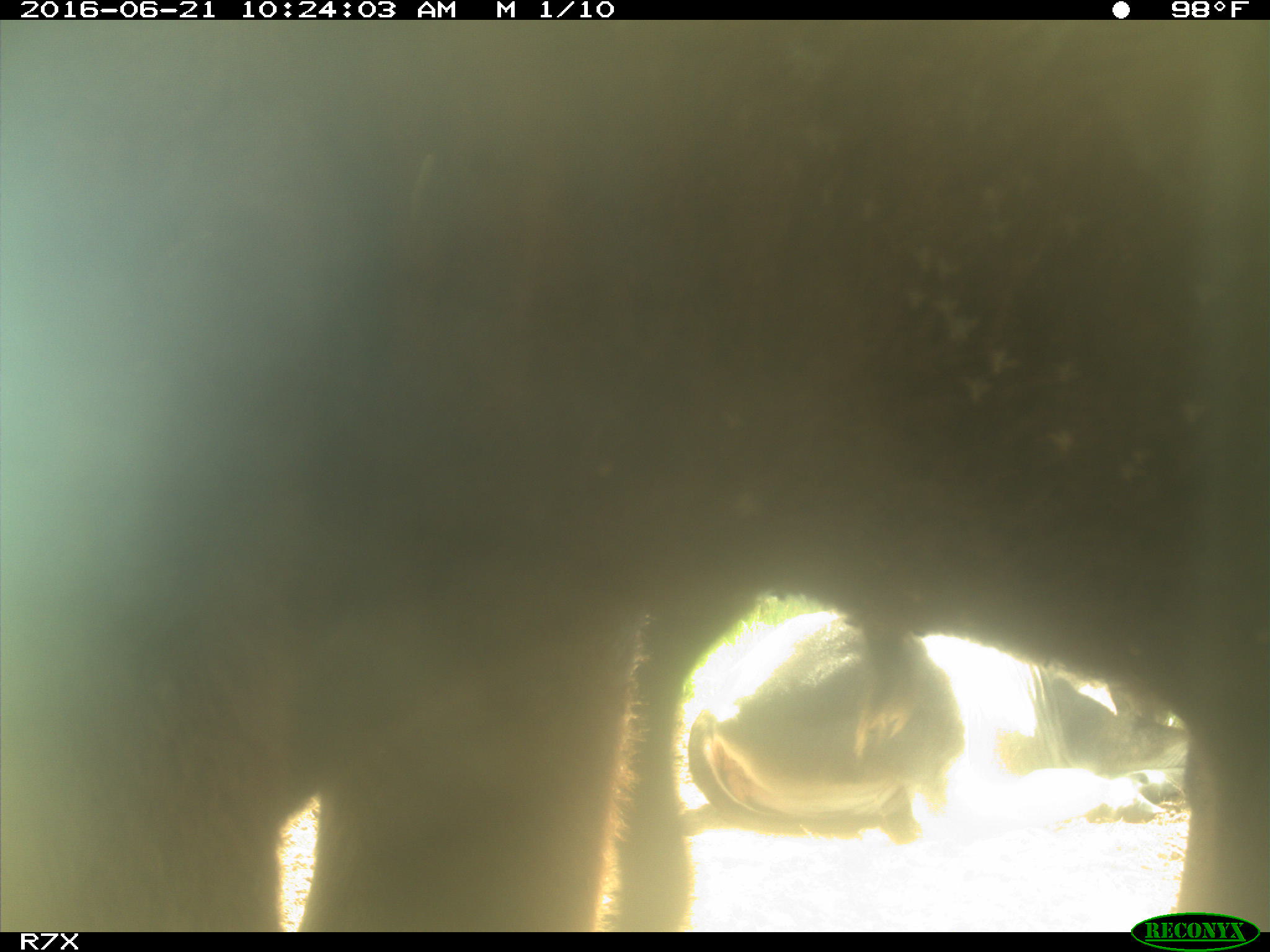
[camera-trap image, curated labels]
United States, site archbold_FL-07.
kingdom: Animalia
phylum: Chordata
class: Mammalia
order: Artiodactyla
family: Bovidae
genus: Bos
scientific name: Bos taurus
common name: domestic cow